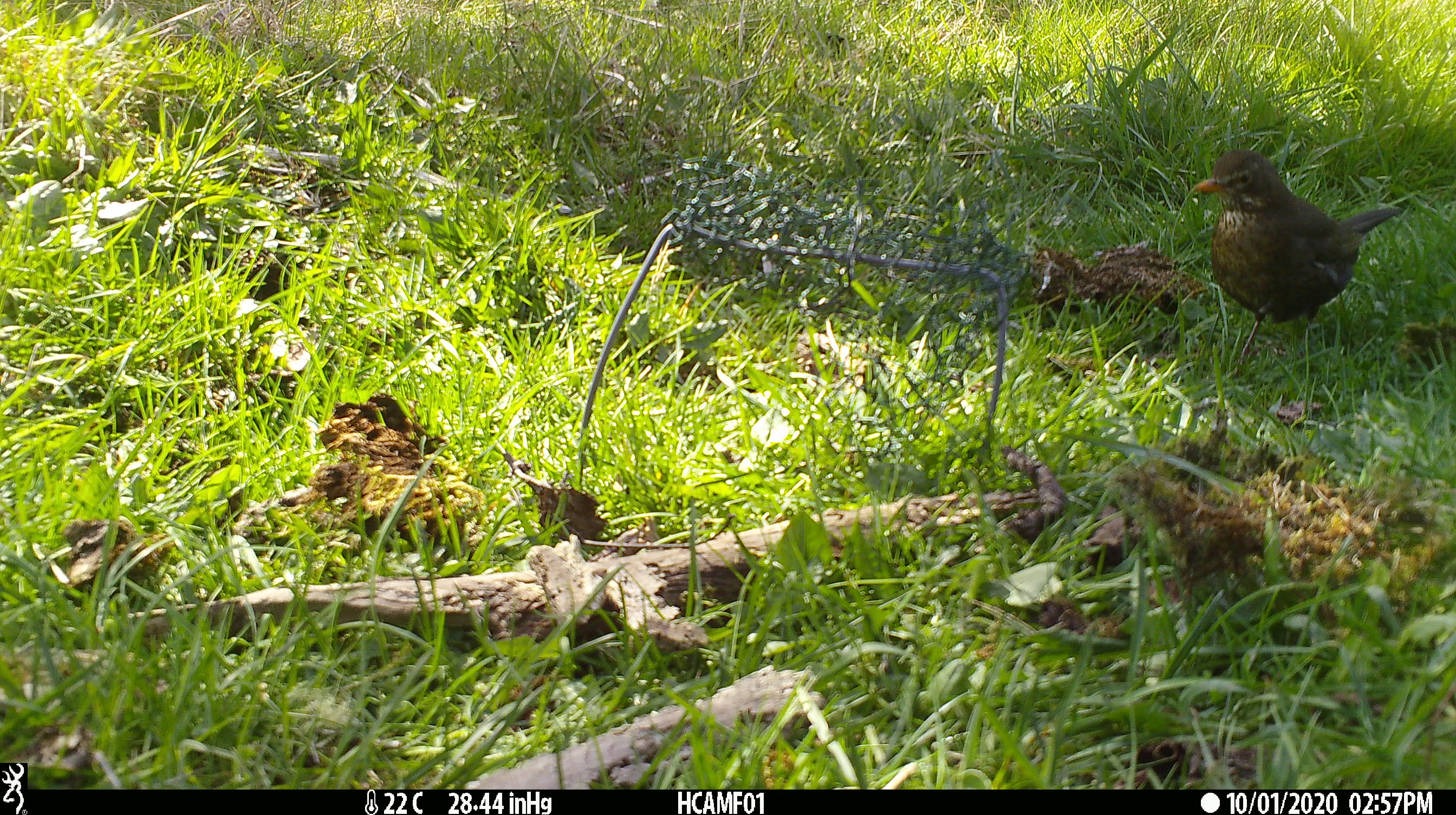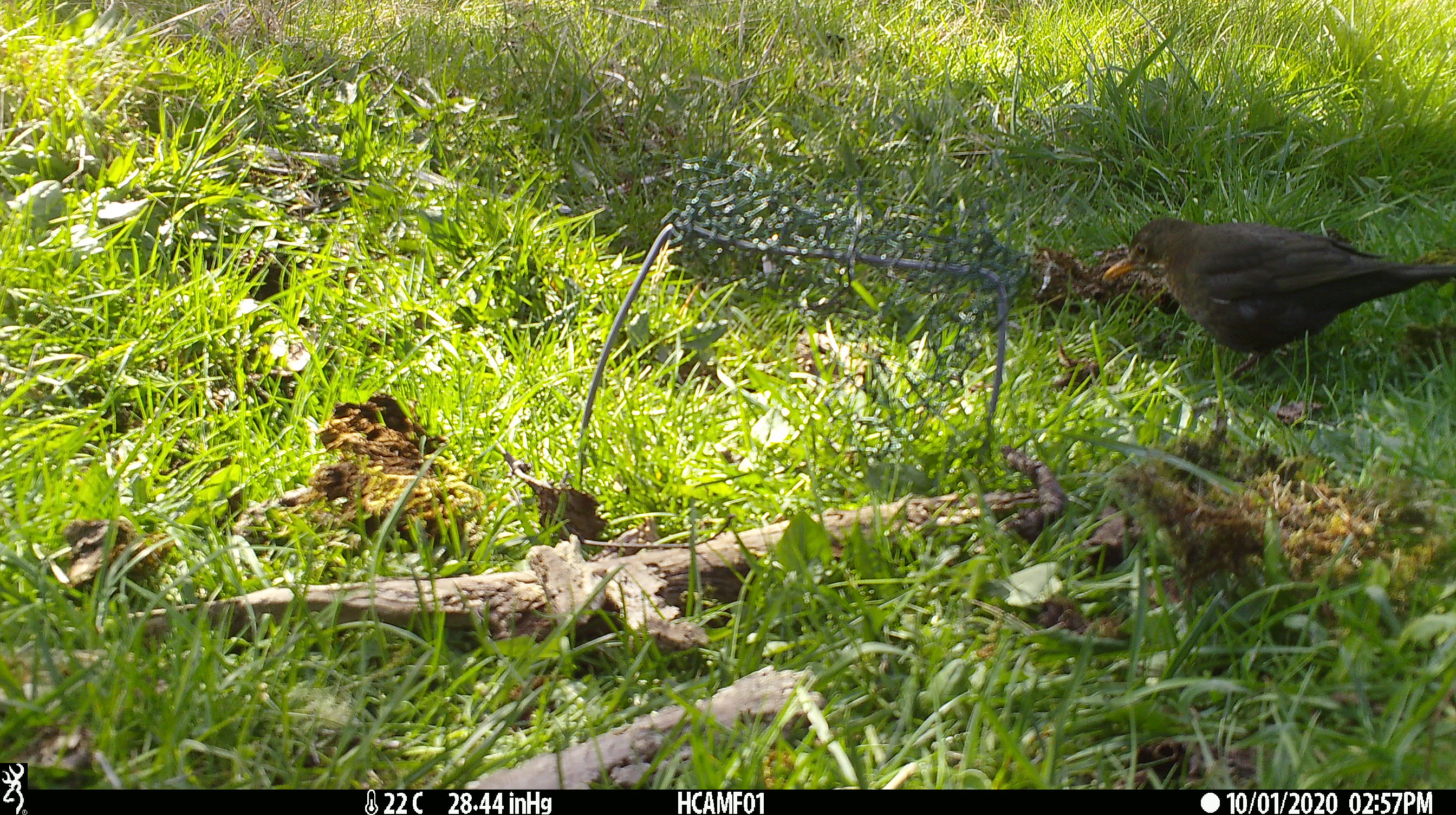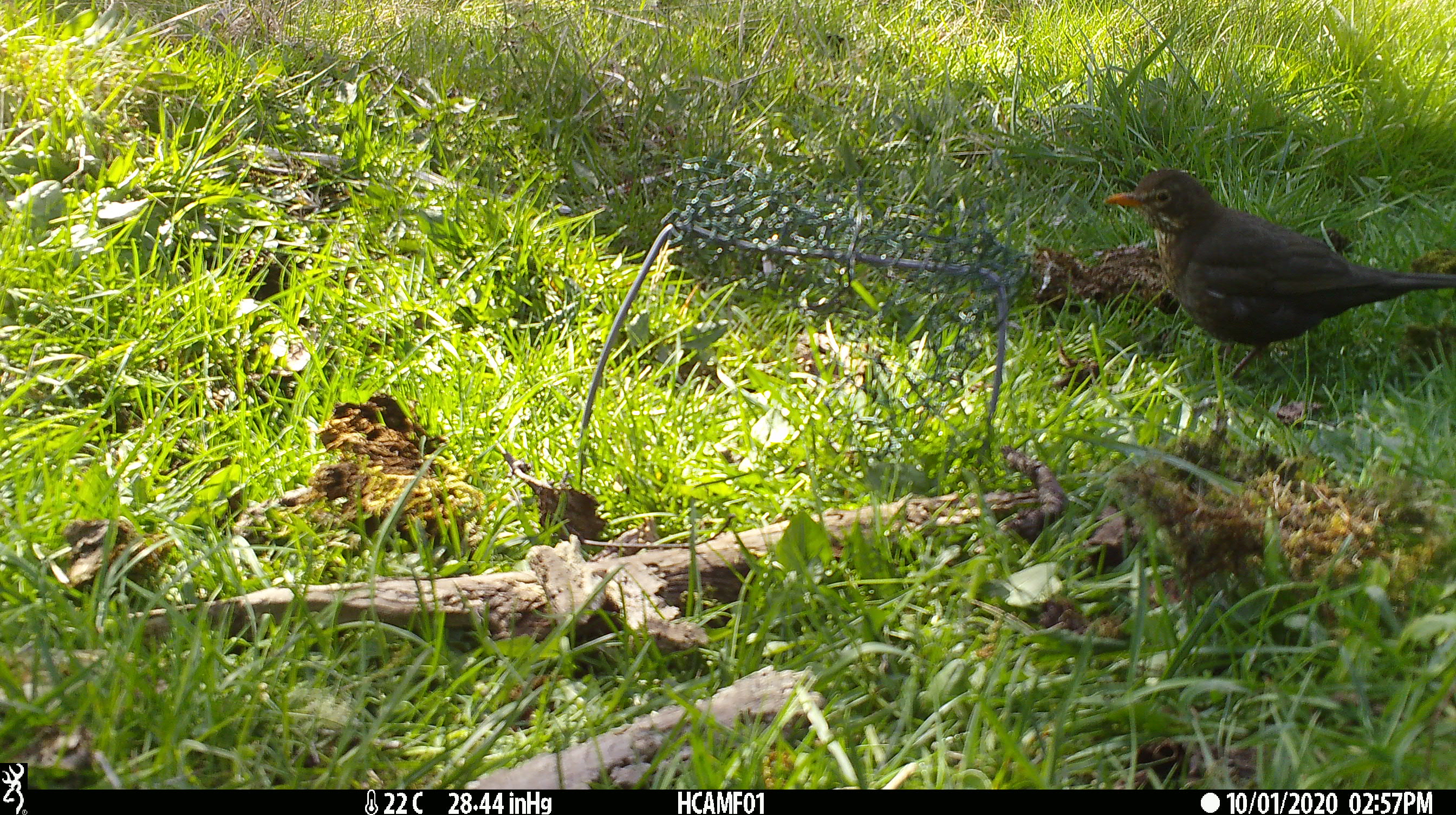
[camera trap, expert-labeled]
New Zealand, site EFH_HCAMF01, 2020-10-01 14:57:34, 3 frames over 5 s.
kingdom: Animalia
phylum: Chordata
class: Aves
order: Passeriformes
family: Turdidae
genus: Turdus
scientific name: Turdus merula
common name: eurasian blackbird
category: blackbird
Blackbird (eurasian blackbird) (Turdus merula).